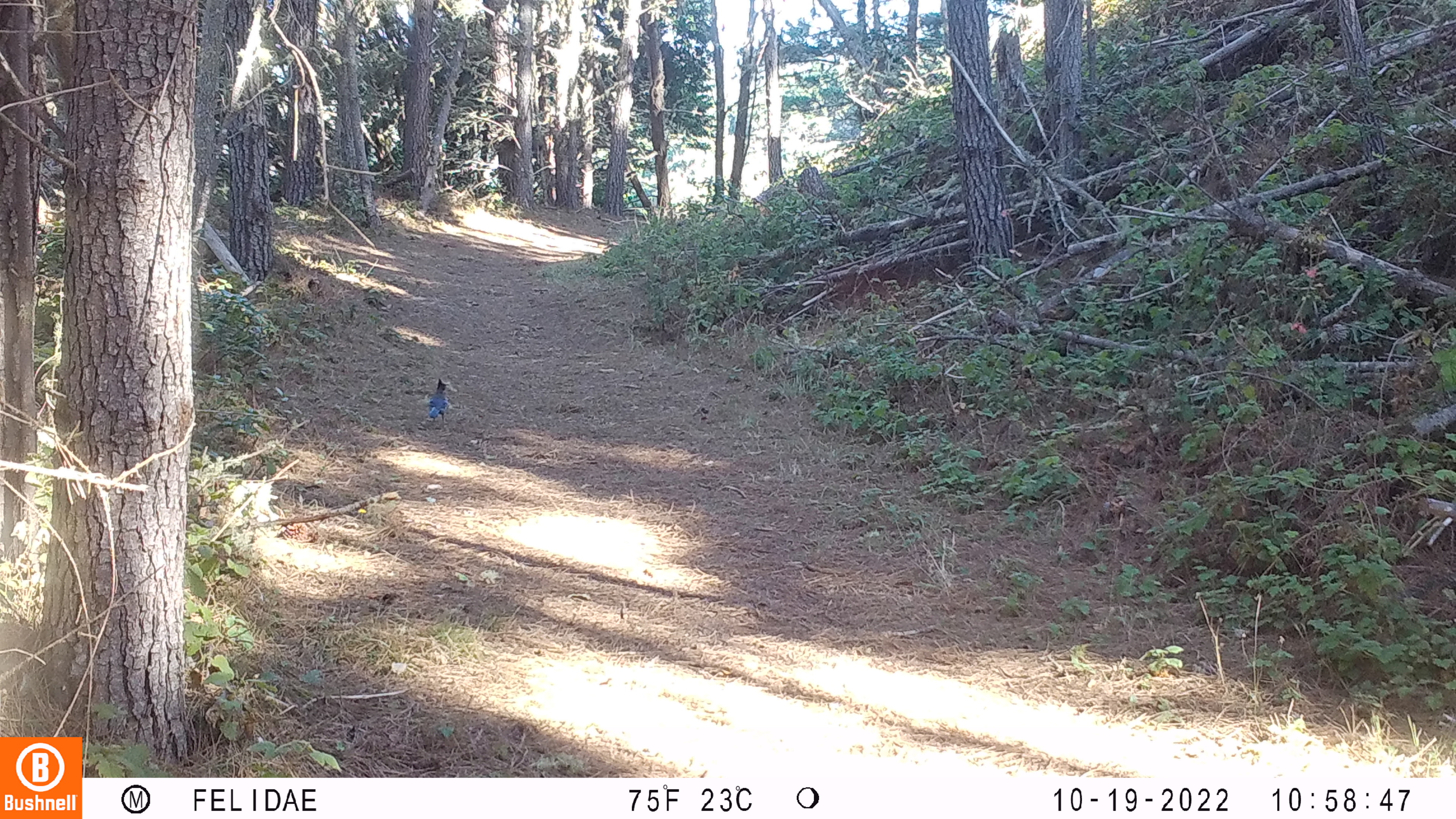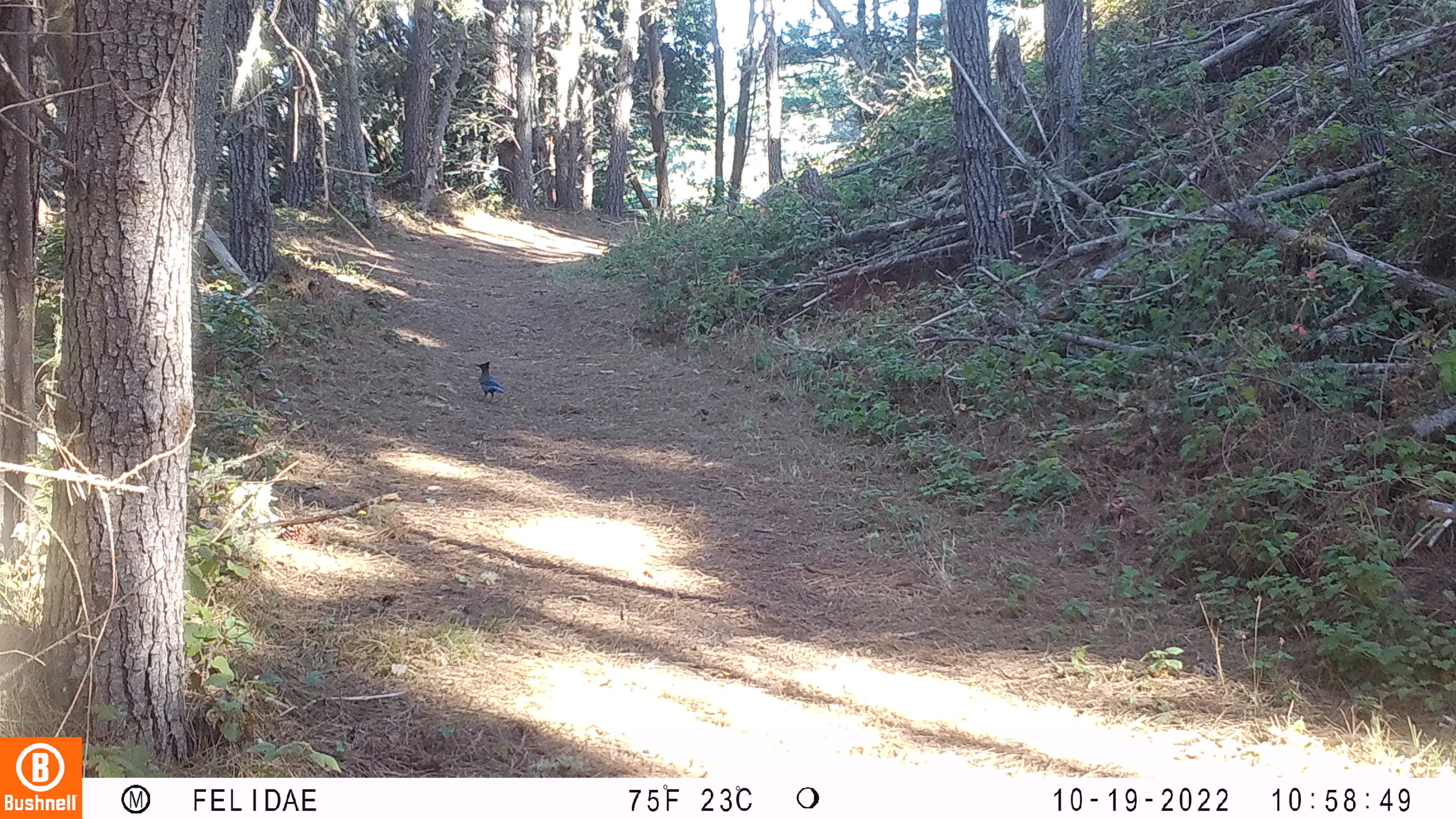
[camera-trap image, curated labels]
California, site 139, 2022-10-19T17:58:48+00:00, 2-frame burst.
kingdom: Animalia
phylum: Chordata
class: Aves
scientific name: Aves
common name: bird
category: unknown bird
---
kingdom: Animalia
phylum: Chordata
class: Aves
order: Passeriformes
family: Corvidae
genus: Cyanocitta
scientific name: Cyanocitta stelleri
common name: steller's jay